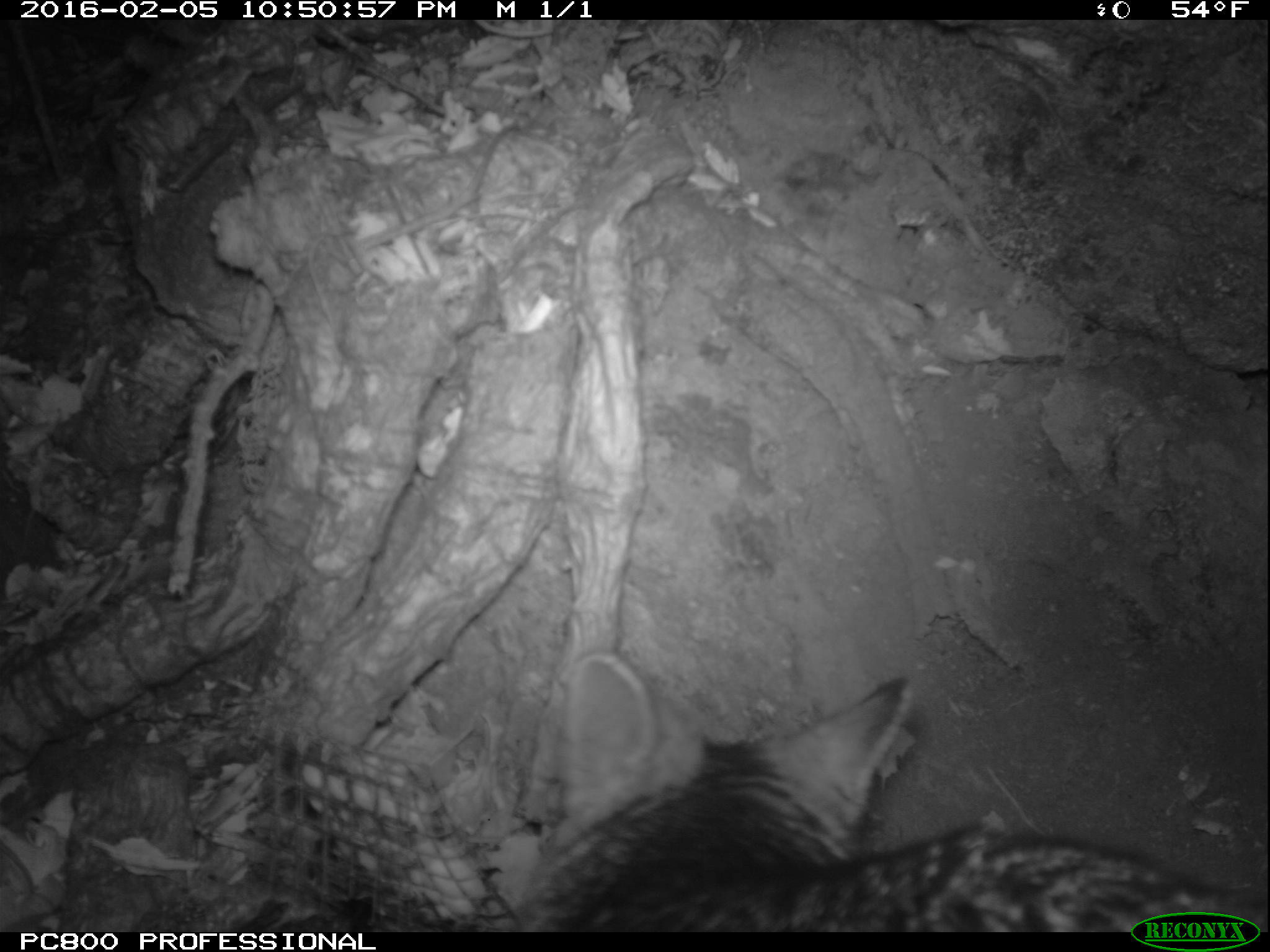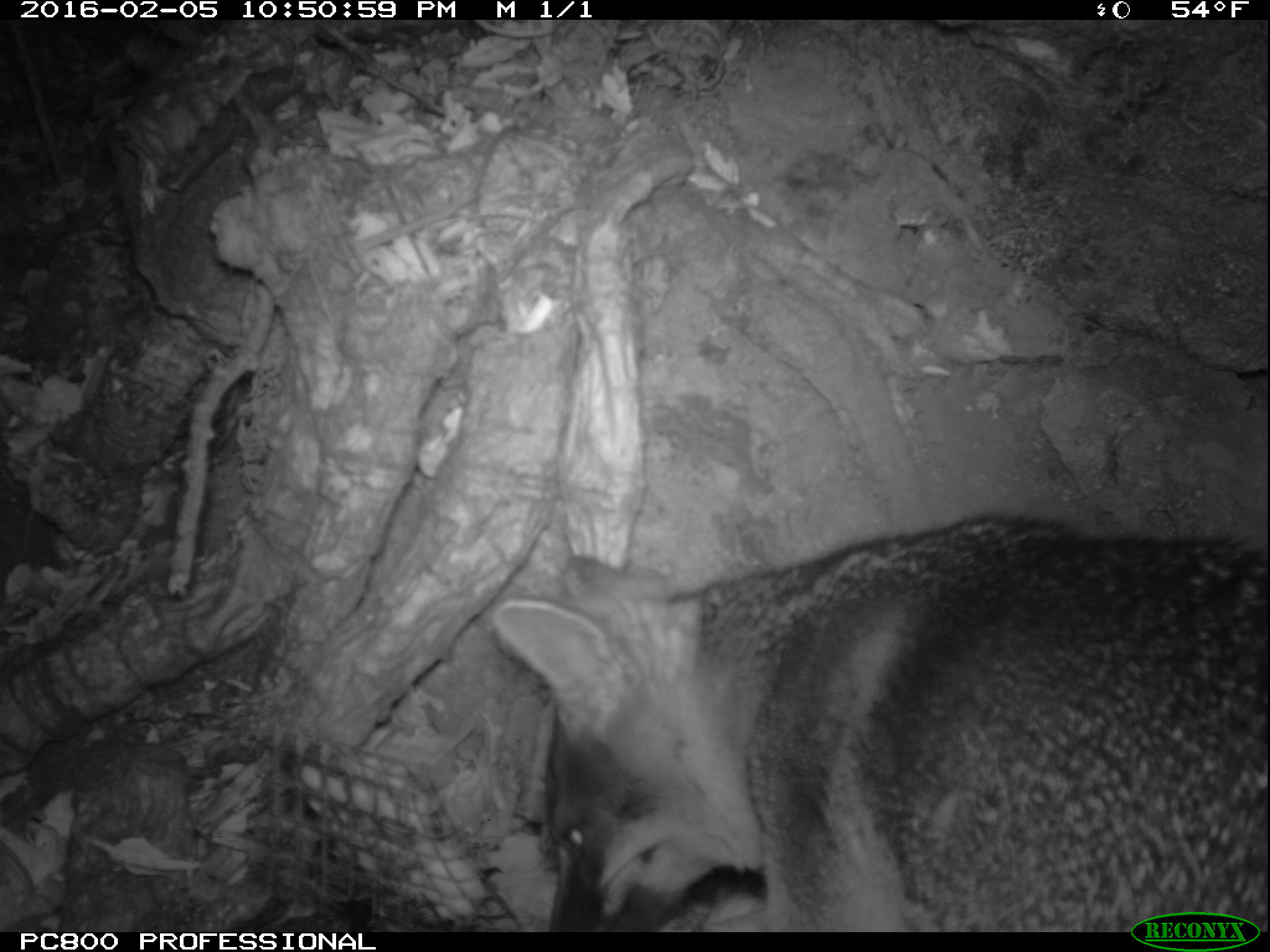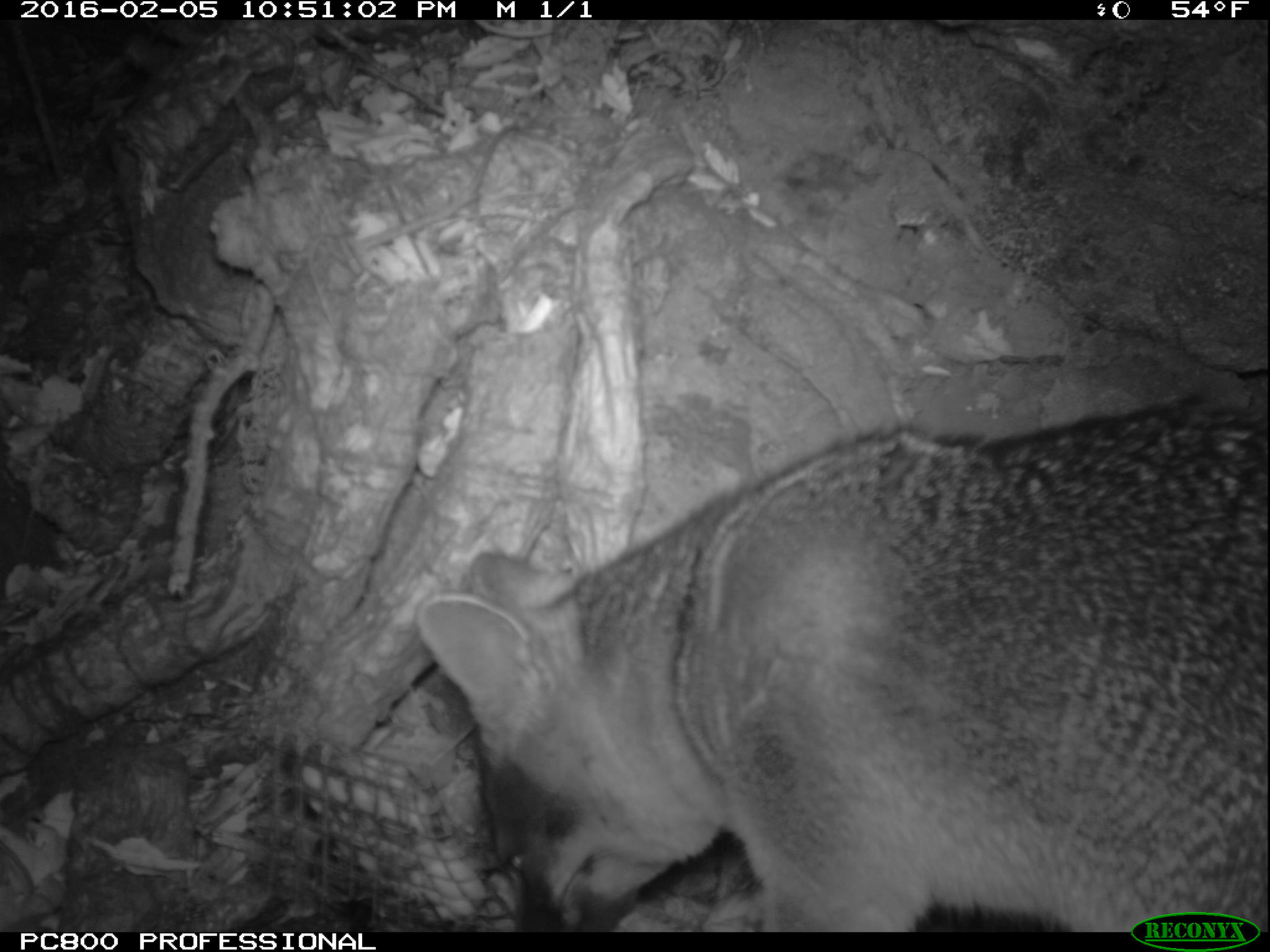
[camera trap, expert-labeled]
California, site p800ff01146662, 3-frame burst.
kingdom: Animalia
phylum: Chordata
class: Mammalia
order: Carnivora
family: Canidae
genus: Urocyon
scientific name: Urocyon littoralis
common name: island fox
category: fox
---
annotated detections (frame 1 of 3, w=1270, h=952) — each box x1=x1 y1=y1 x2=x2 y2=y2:
fox: x1=522 y1=649 x2=1269 y2=930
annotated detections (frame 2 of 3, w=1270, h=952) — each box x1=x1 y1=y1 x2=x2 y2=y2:
fox: x1=489 y1=509 x2=1269 y2=928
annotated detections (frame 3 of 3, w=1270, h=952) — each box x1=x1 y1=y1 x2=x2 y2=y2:
fox: x1=415 y1=392 x2=1269 y2=929